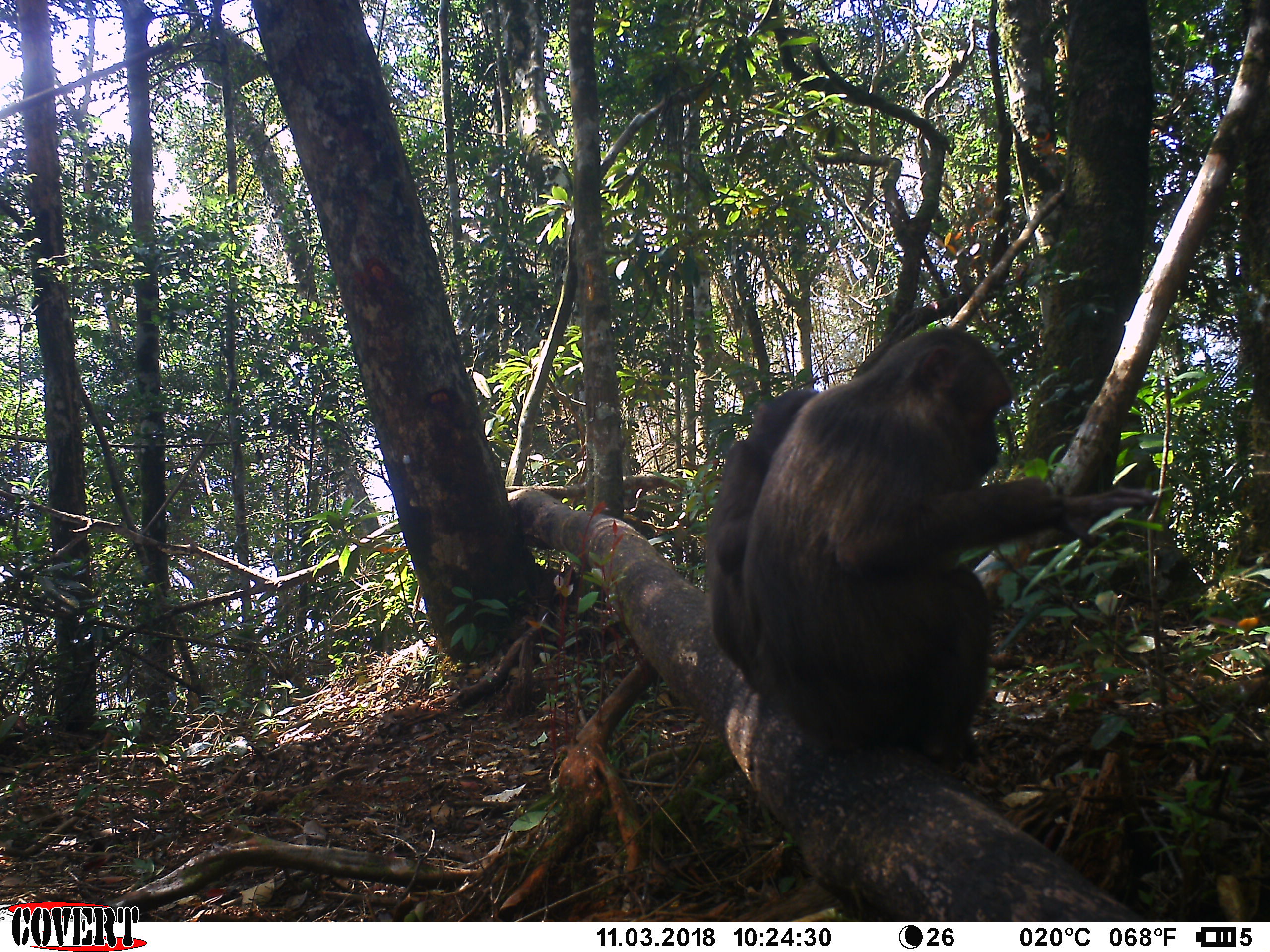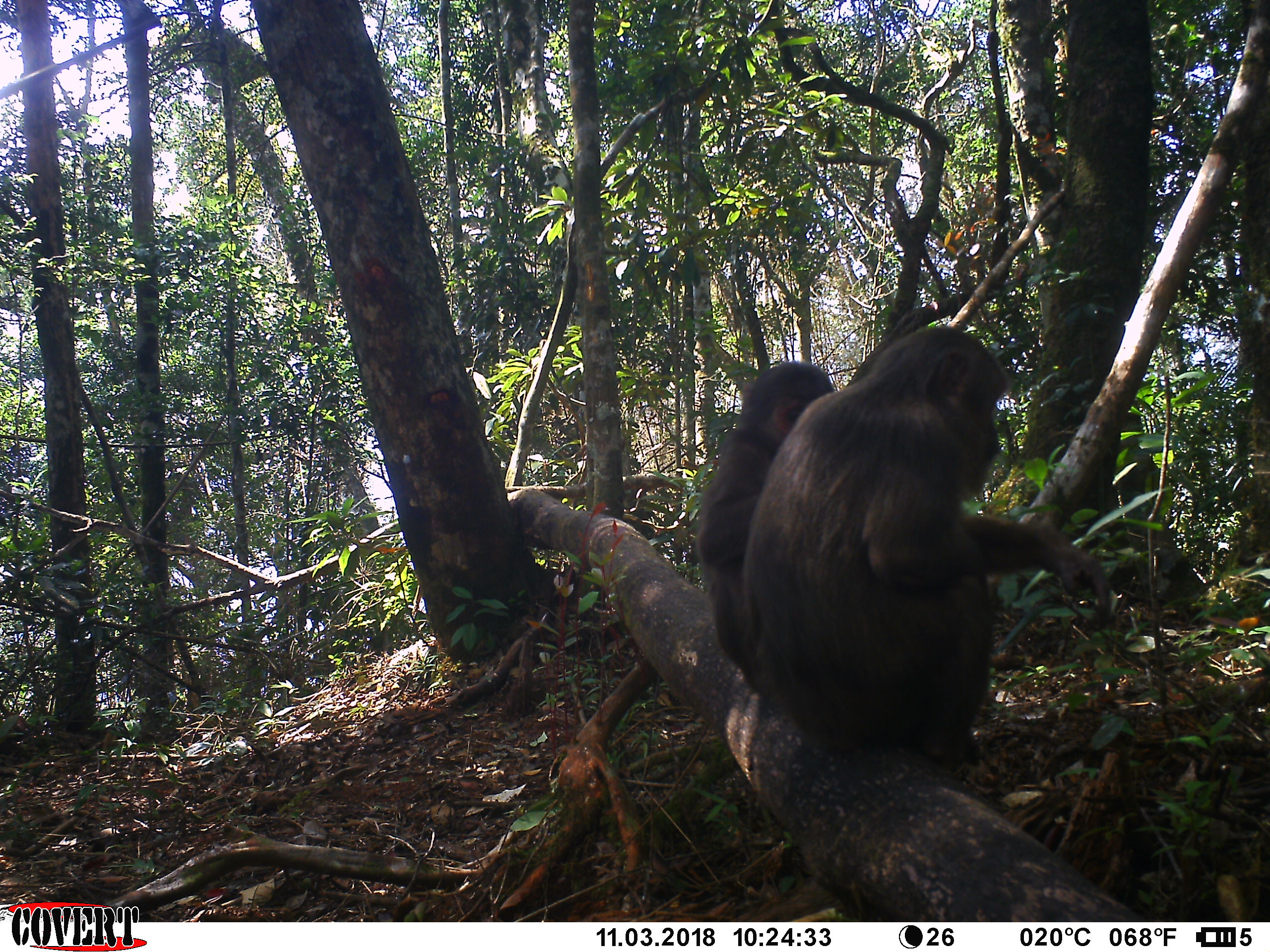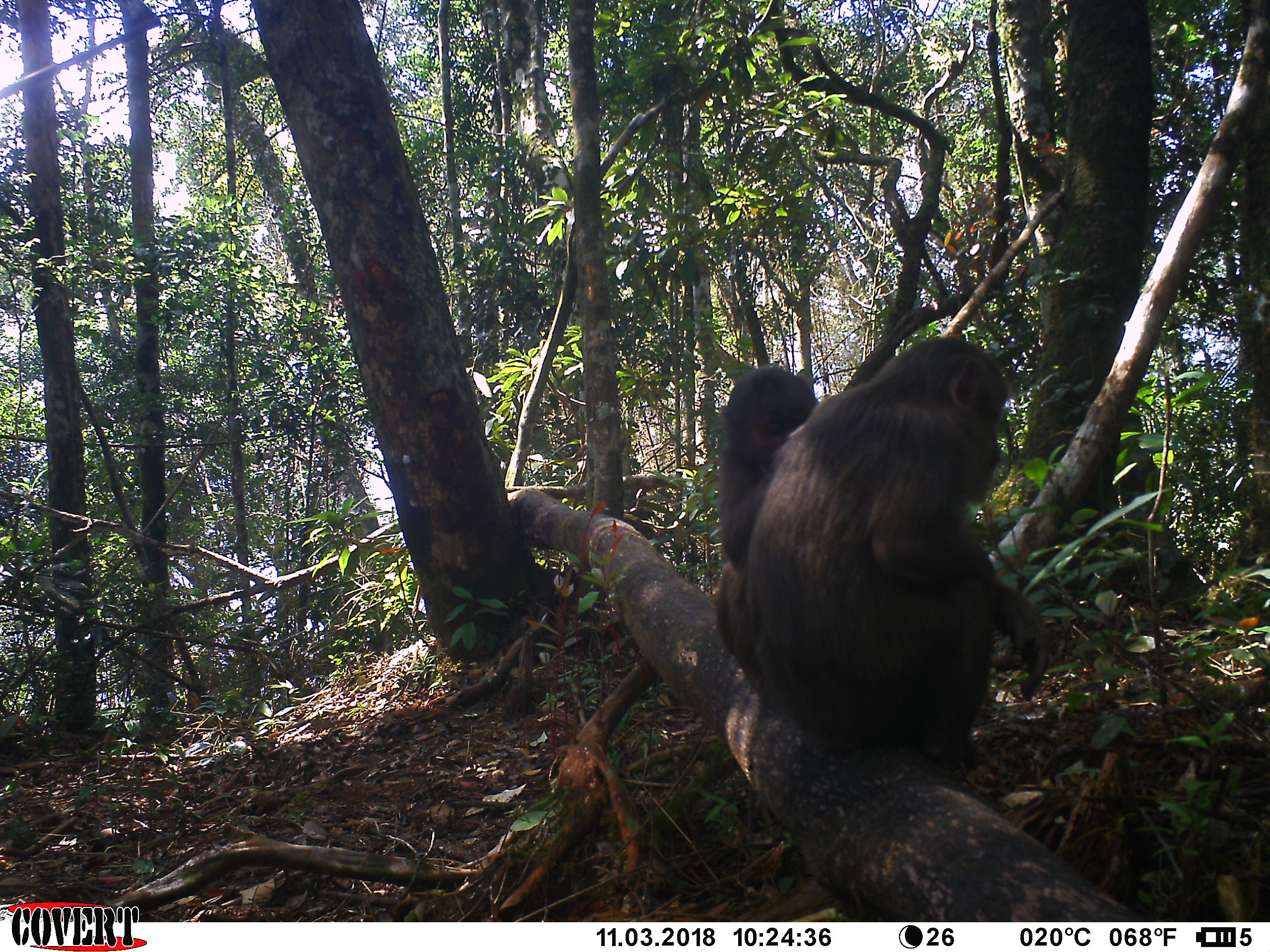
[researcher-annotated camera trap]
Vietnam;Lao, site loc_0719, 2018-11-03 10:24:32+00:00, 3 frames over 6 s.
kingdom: Animalia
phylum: Chordata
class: Mammalia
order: Primates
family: Cercopithecidae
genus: Macaca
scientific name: Macaca arctoides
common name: stump-tailed macaque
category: stump tailed macaque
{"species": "stump tailed macaque (stump-tailed macaque) (Macaca arctoides)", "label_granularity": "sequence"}